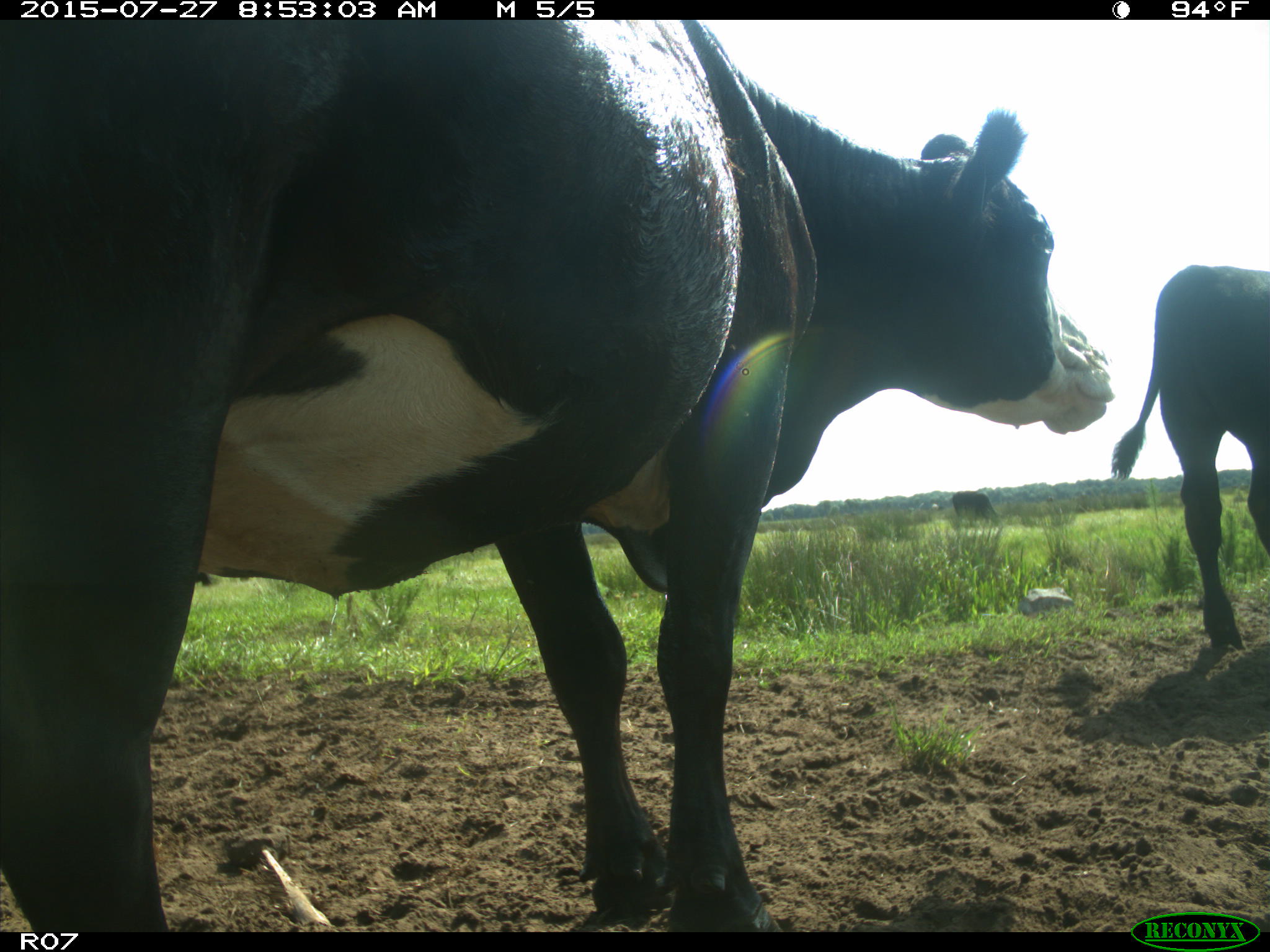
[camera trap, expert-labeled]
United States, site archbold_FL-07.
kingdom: Animalia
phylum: Chordata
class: Mammalia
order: Artiodactyla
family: Bovidae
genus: Bos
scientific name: Bos taurus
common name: domestic cow